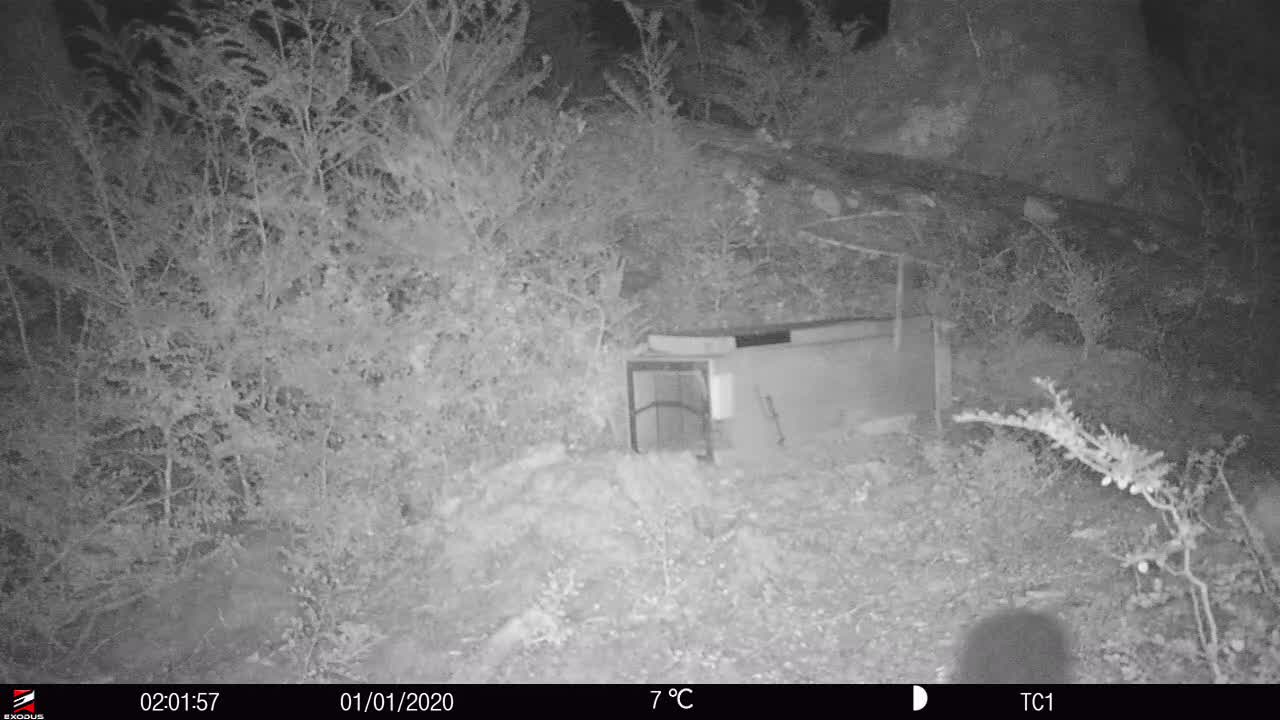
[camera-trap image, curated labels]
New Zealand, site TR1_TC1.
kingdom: Animalia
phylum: Chordata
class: Mammalia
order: Diprotodontia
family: Phalangeridae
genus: Trichosurus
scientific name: Trichosurus vulpecula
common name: common brushtail possum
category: possum